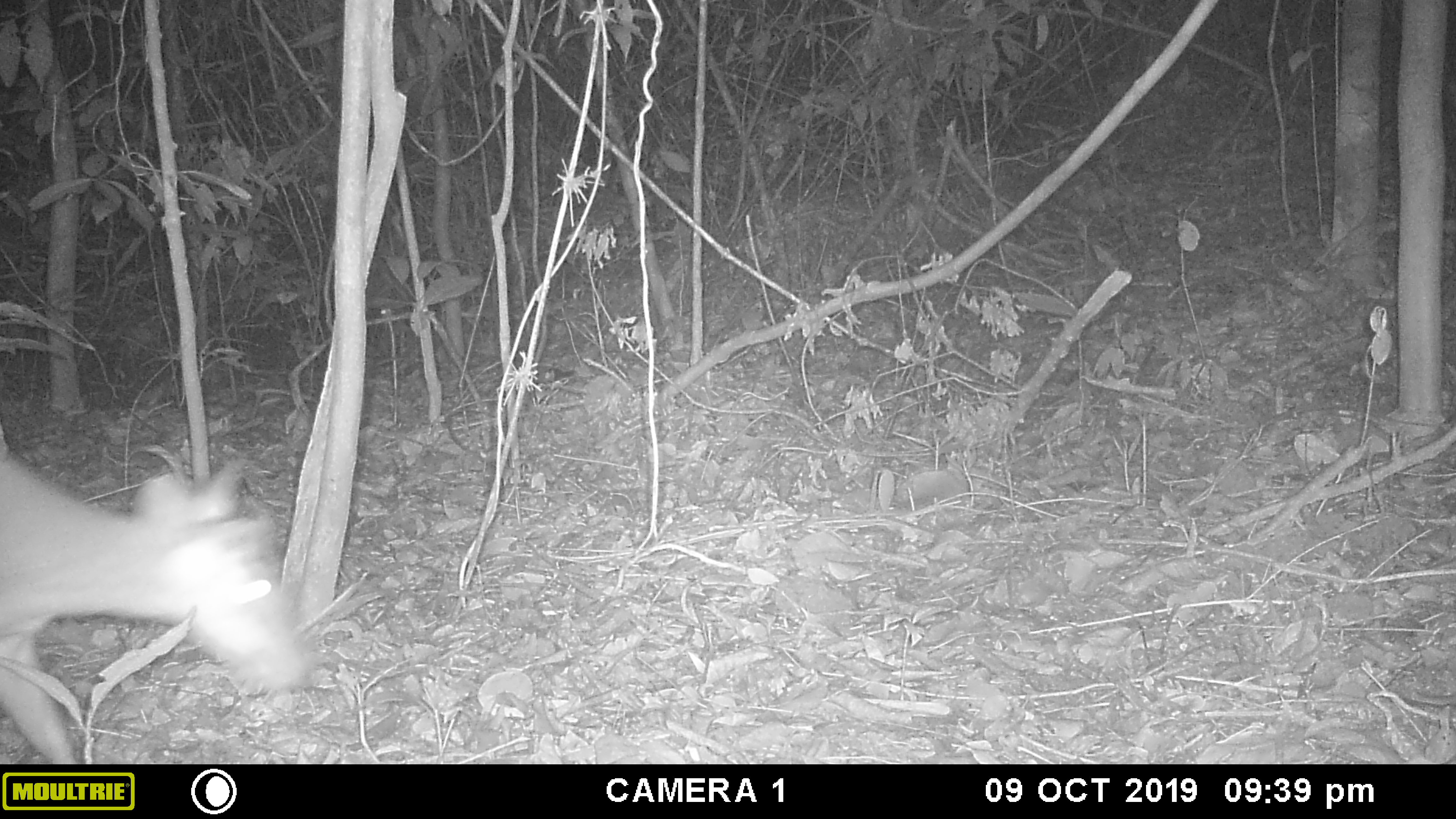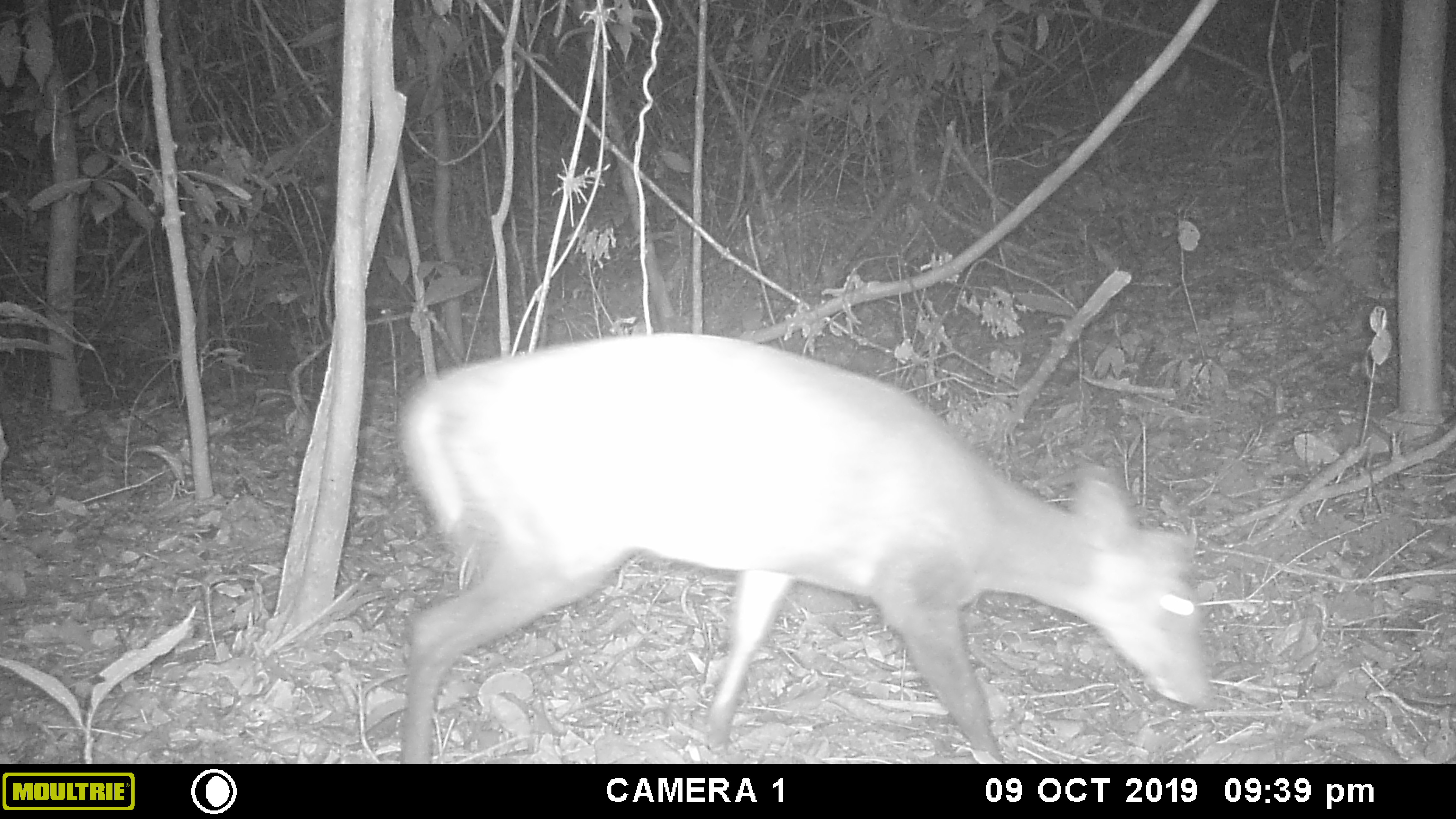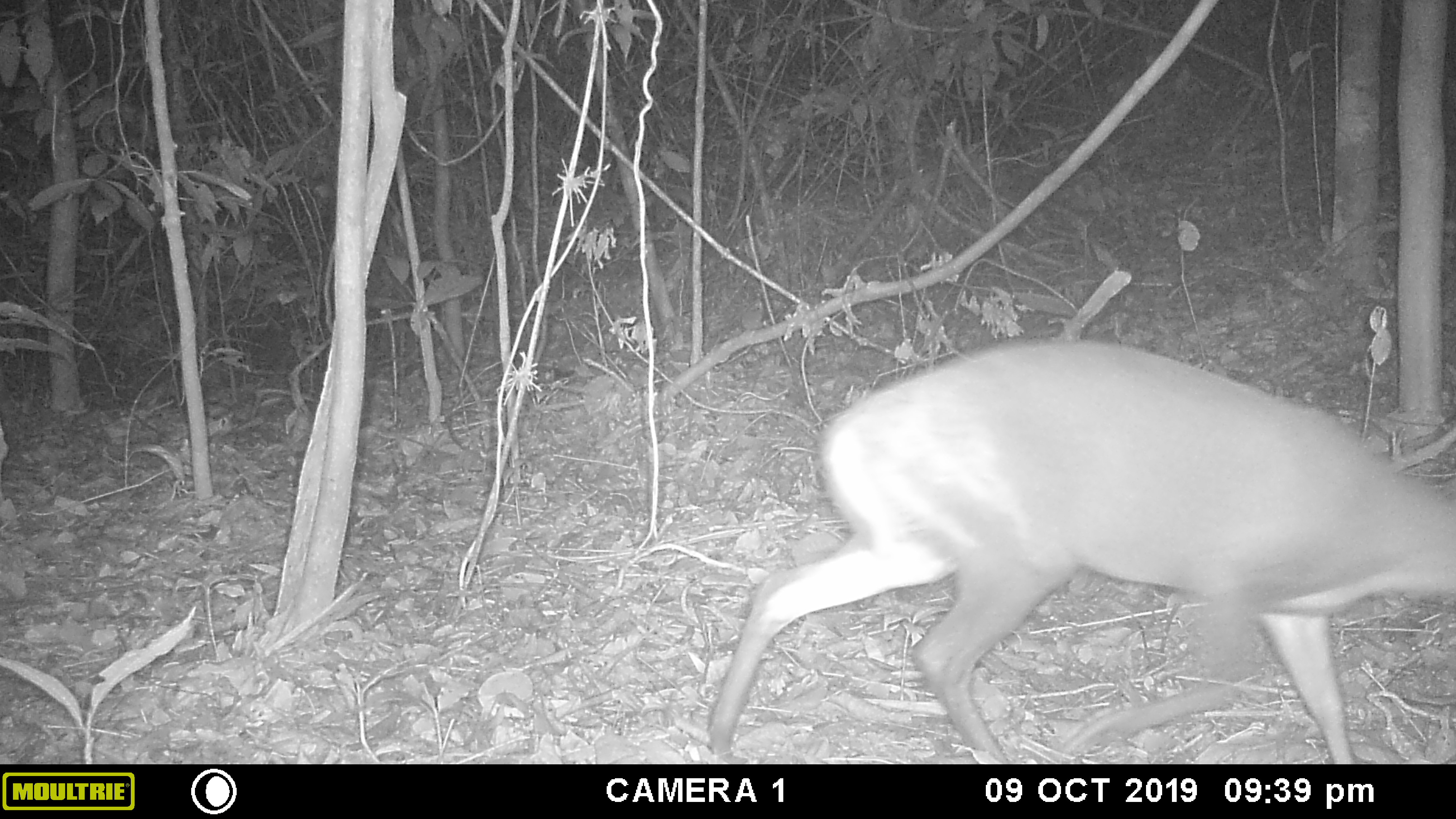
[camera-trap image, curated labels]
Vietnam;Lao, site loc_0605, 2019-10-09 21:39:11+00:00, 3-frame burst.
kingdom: Animalia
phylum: Chordata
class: Mammalia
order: Artiodactyla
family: Cervidae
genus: Muntiacus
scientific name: Muntiacus rooseveltorum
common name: roosevelt's muntjac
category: roosevelts muntjac group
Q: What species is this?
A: Roosevelts muntjac group (roosevelt's muntjac) (Muntiacus rooseveltorum).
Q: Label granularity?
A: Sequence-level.